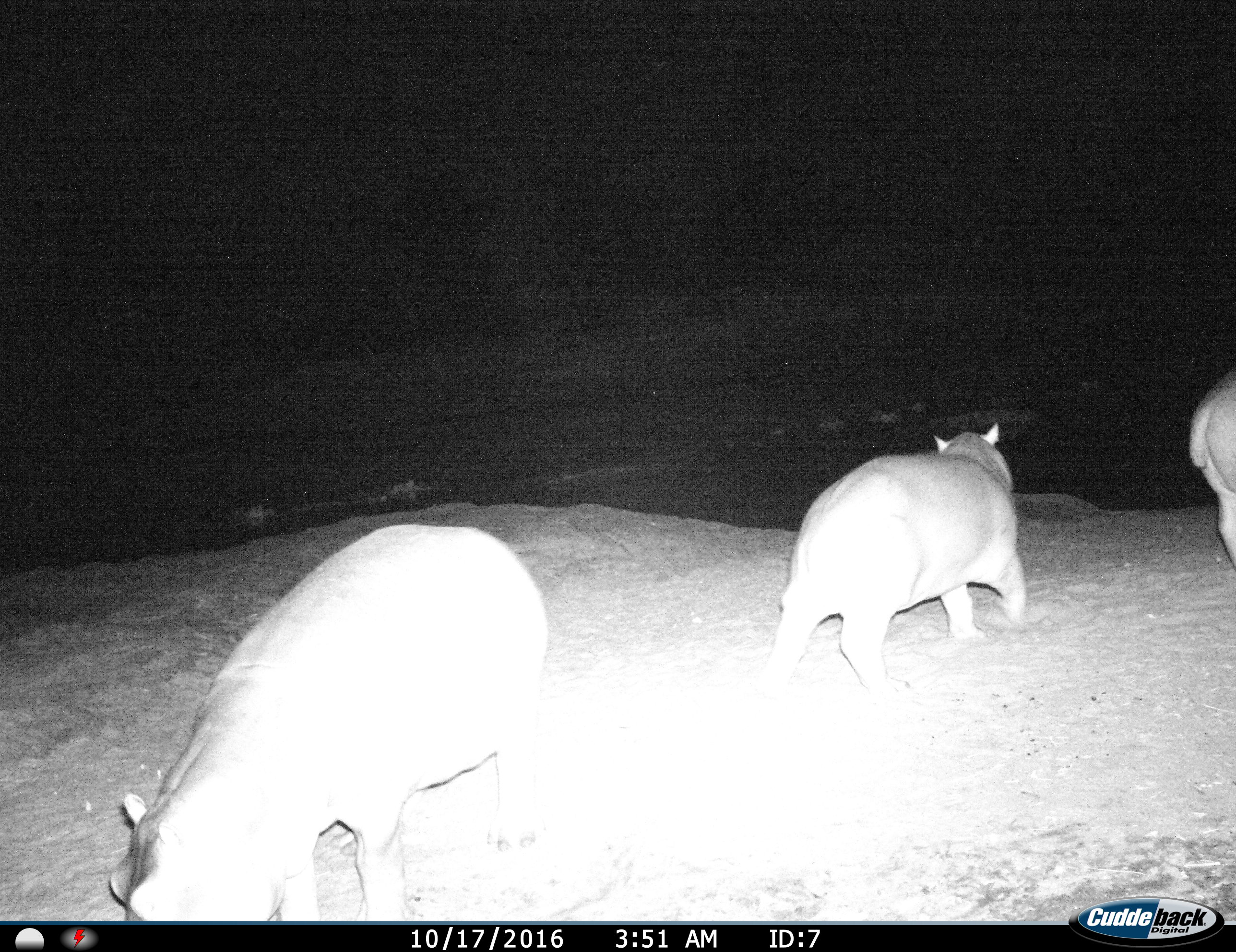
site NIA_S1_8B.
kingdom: Animalia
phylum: Chordata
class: Mammalia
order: Artiodactyla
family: Hippopotamidae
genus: Hippopotamus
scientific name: Hippopotamus amphibius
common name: hippopotamus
Hippopotamus (Hippopotamus amphibius), count 3. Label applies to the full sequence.